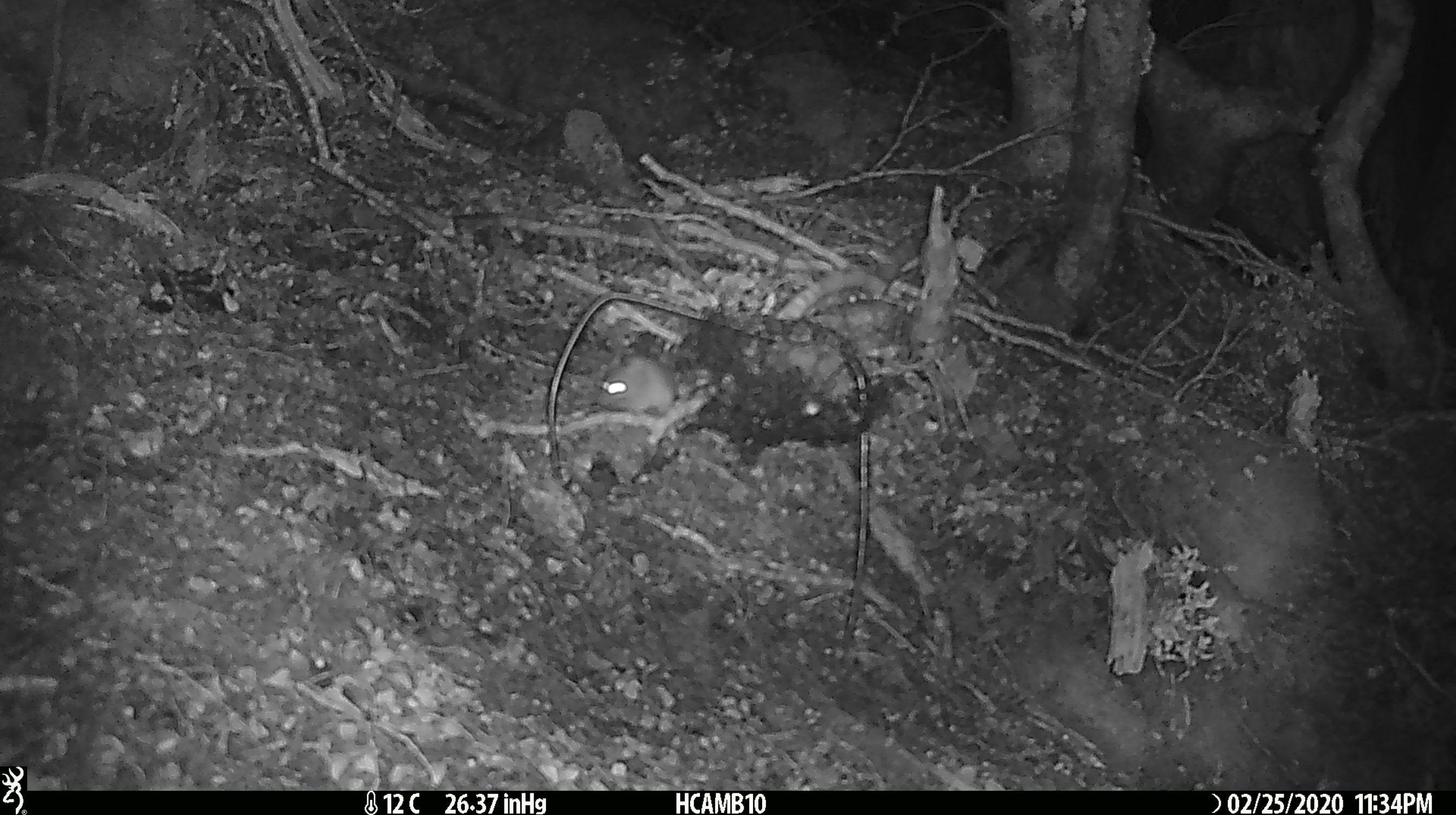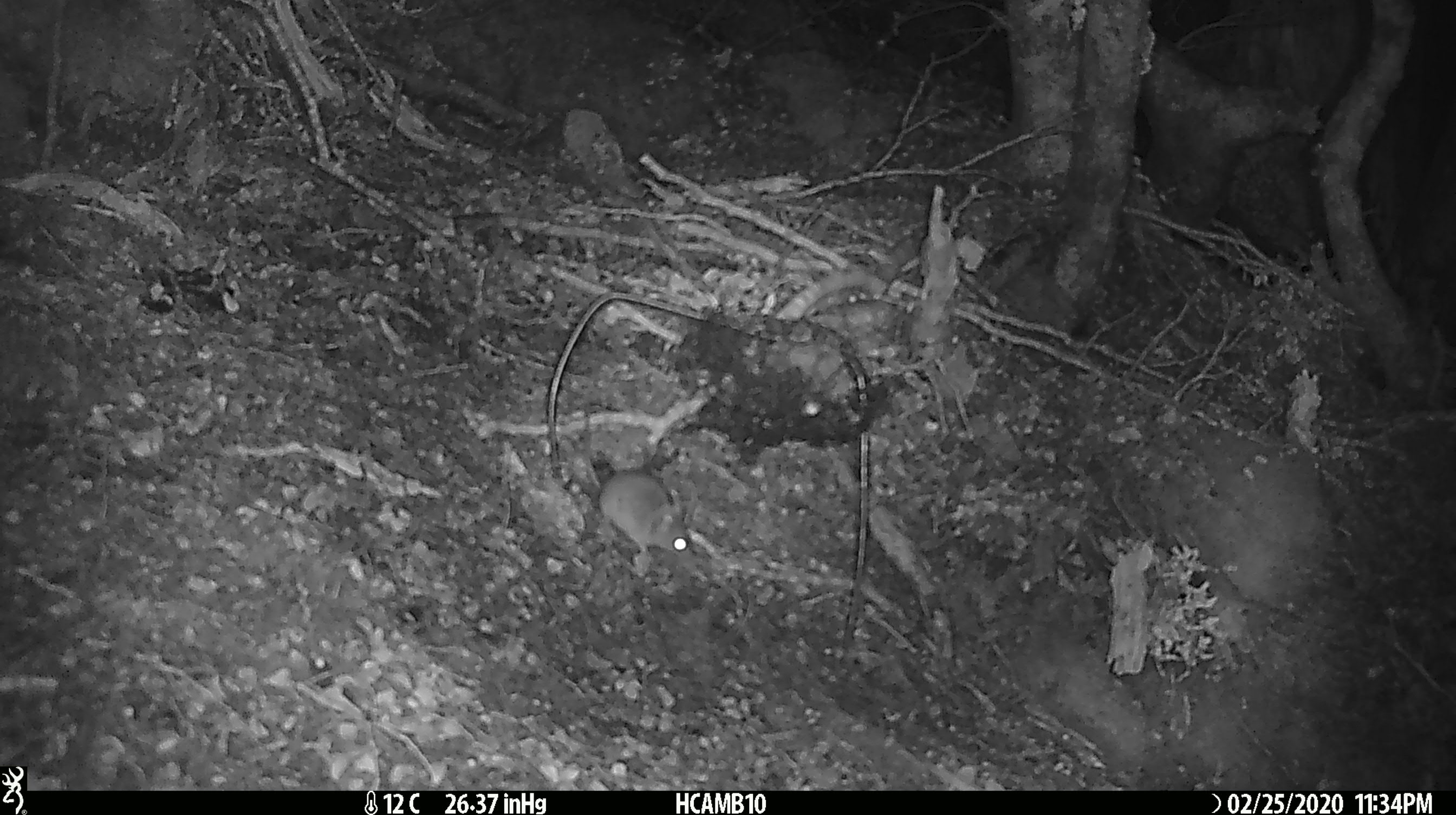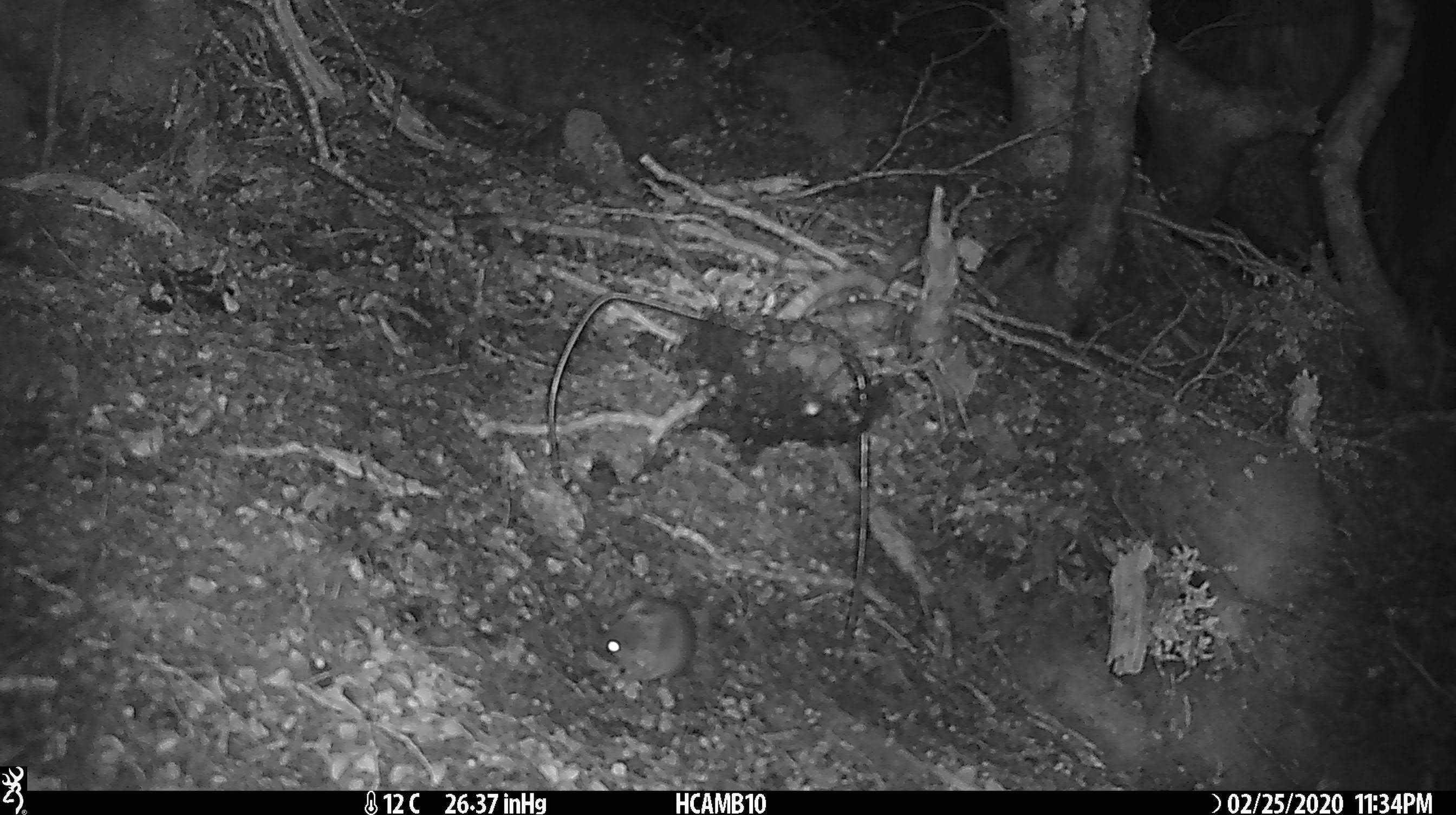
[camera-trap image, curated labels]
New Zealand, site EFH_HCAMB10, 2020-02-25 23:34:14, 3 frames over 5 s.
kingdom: Animalia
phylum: Chordata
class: Mammalia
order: Rodentia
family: Muridae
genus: Mus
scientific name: Mus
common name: mouse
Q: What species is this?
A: Mouse (Mus).